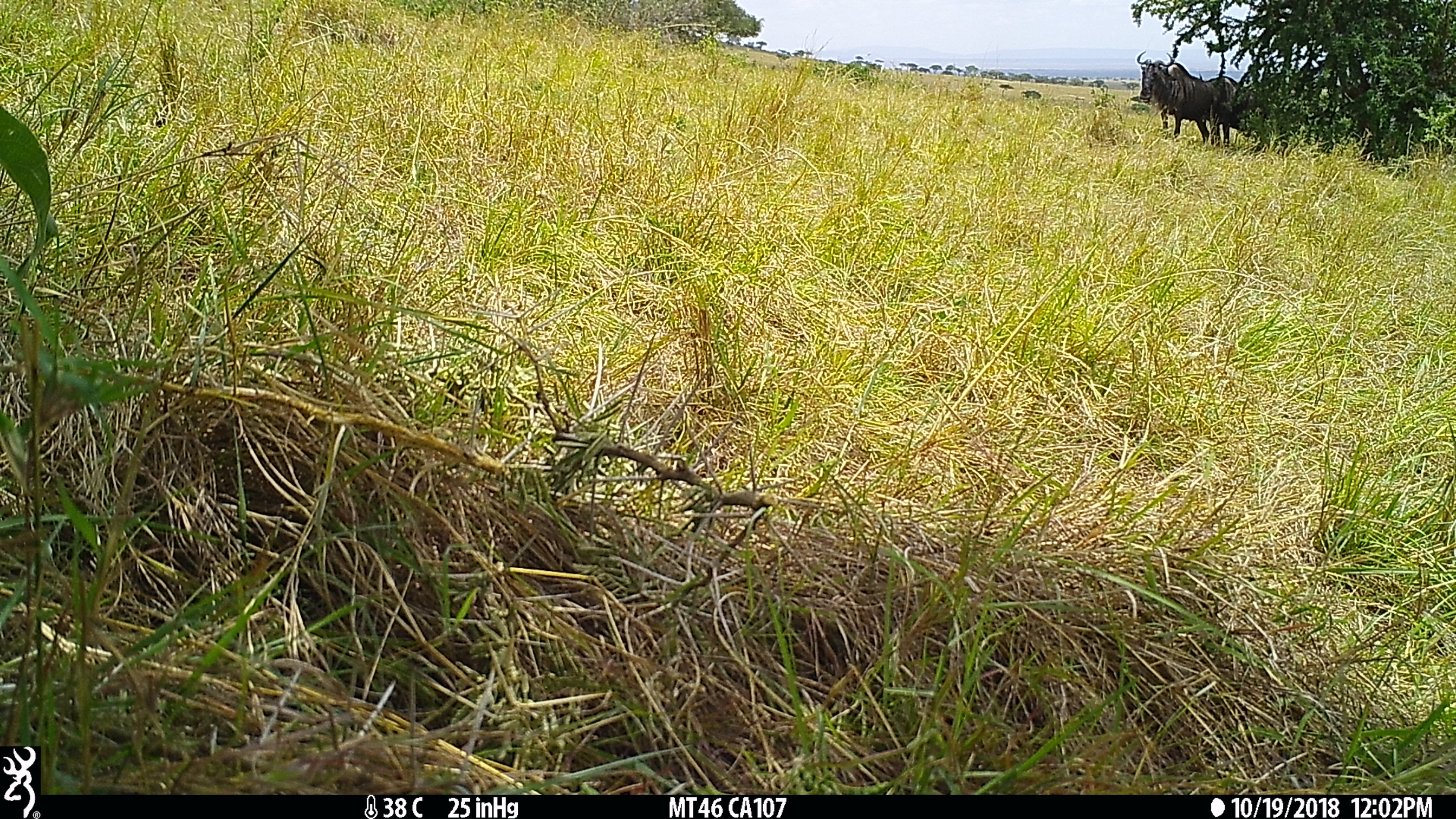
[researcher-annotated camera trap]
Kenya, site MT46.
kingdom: Animalia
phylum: Chordata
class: Mammalia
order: Artiodactyla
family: Bovidae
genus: Connochaetes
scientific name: Connochaetes taurinus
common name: blue wildebeest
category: wildebeest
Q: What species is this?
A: Wildebeest (blue wildebeest) (Connochaetes taurinus).